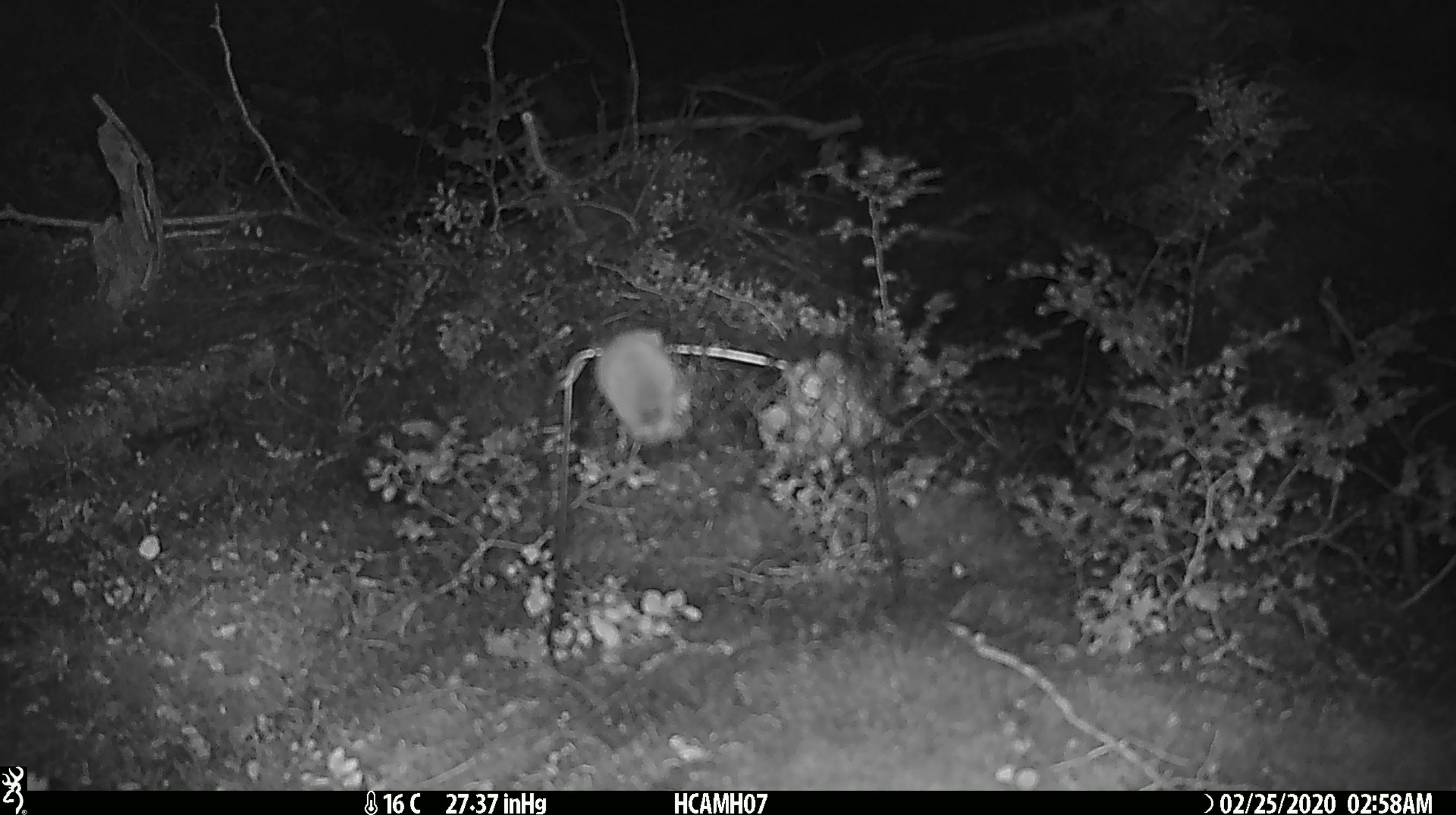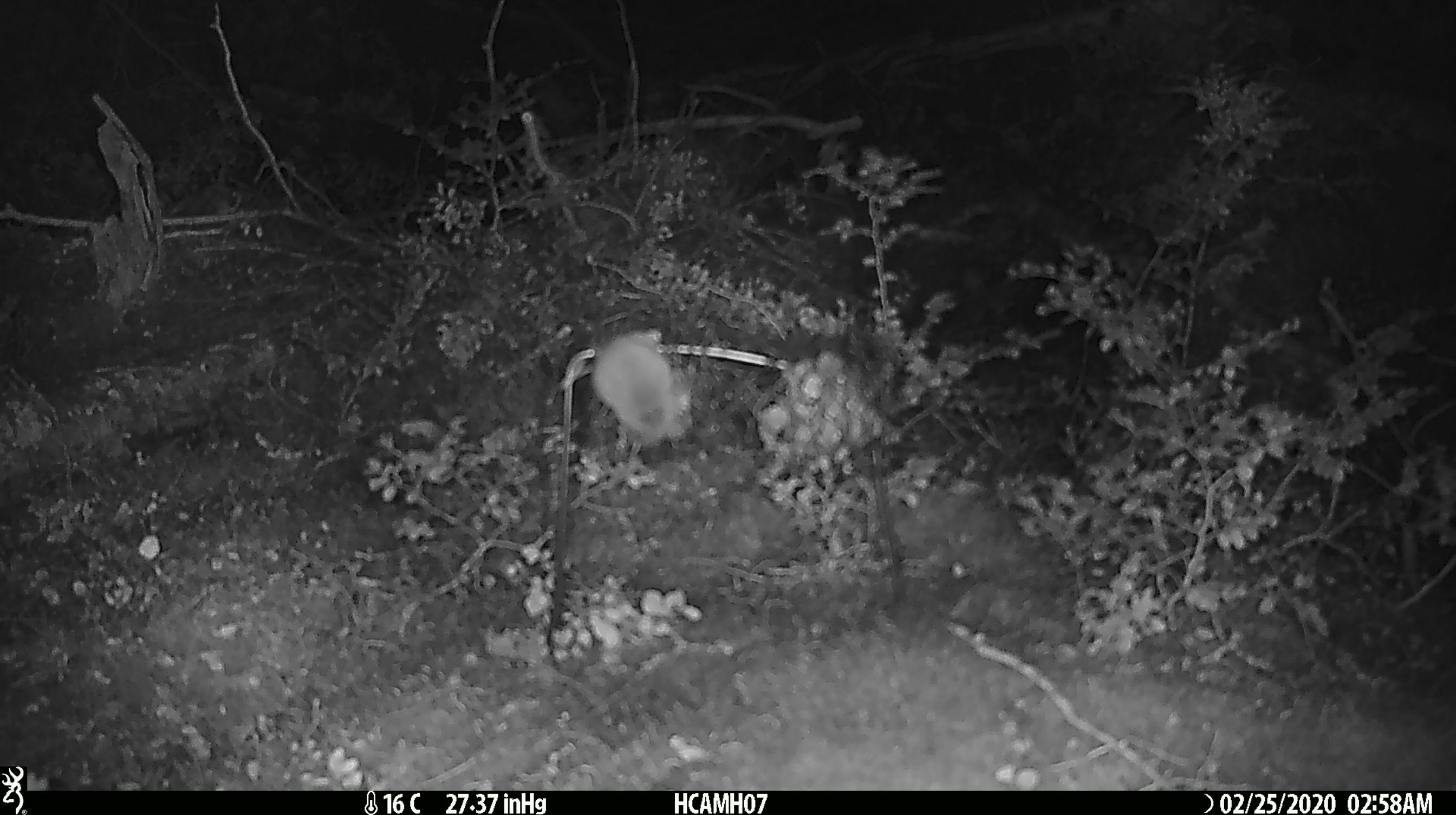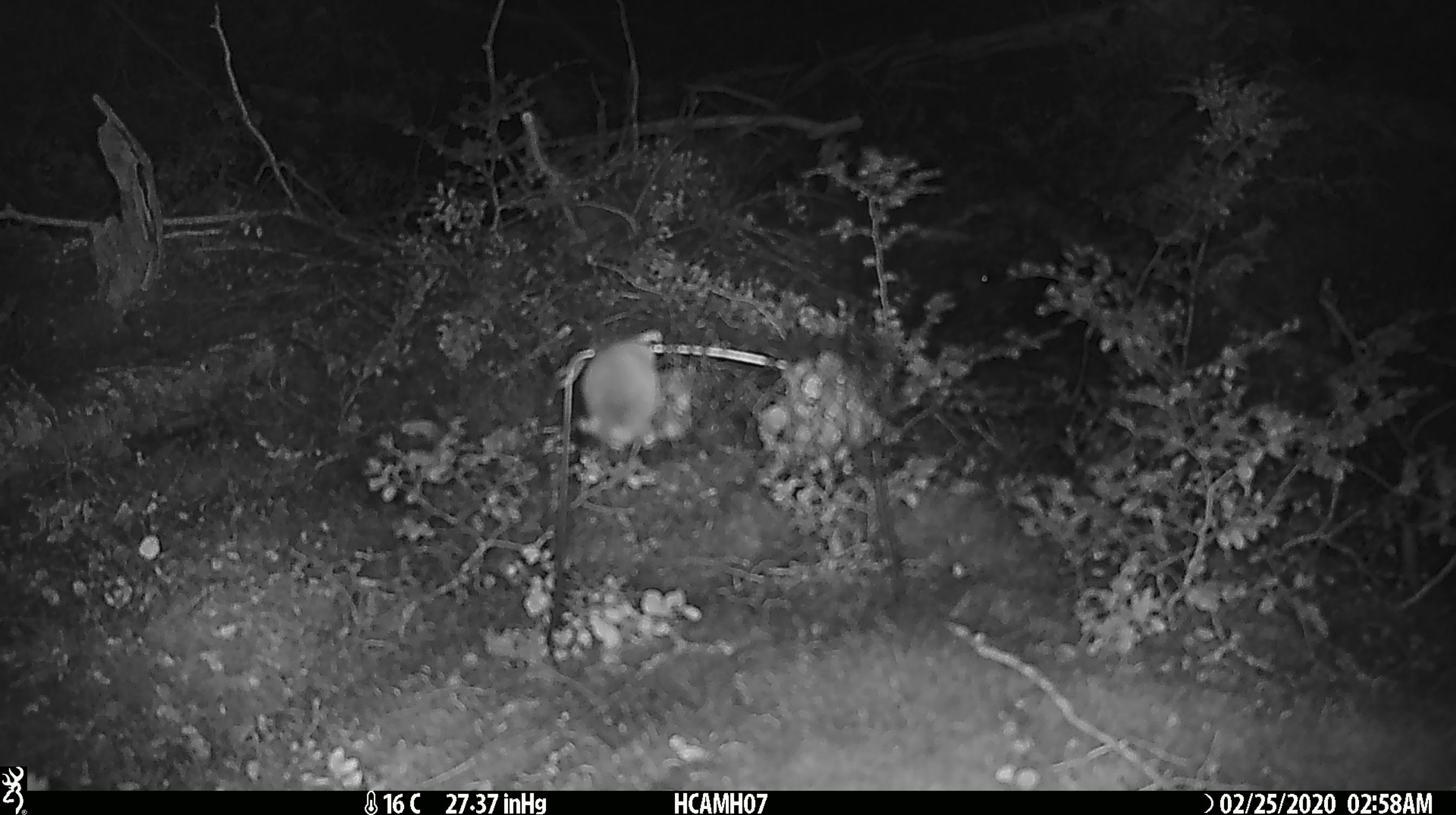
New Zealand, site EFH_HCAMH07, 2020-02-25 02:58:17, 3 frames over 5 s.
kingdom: Animalia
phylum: Chordata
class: Mammalia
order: Rodentia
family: Muridae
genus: Mus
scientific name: Mus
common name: mouse